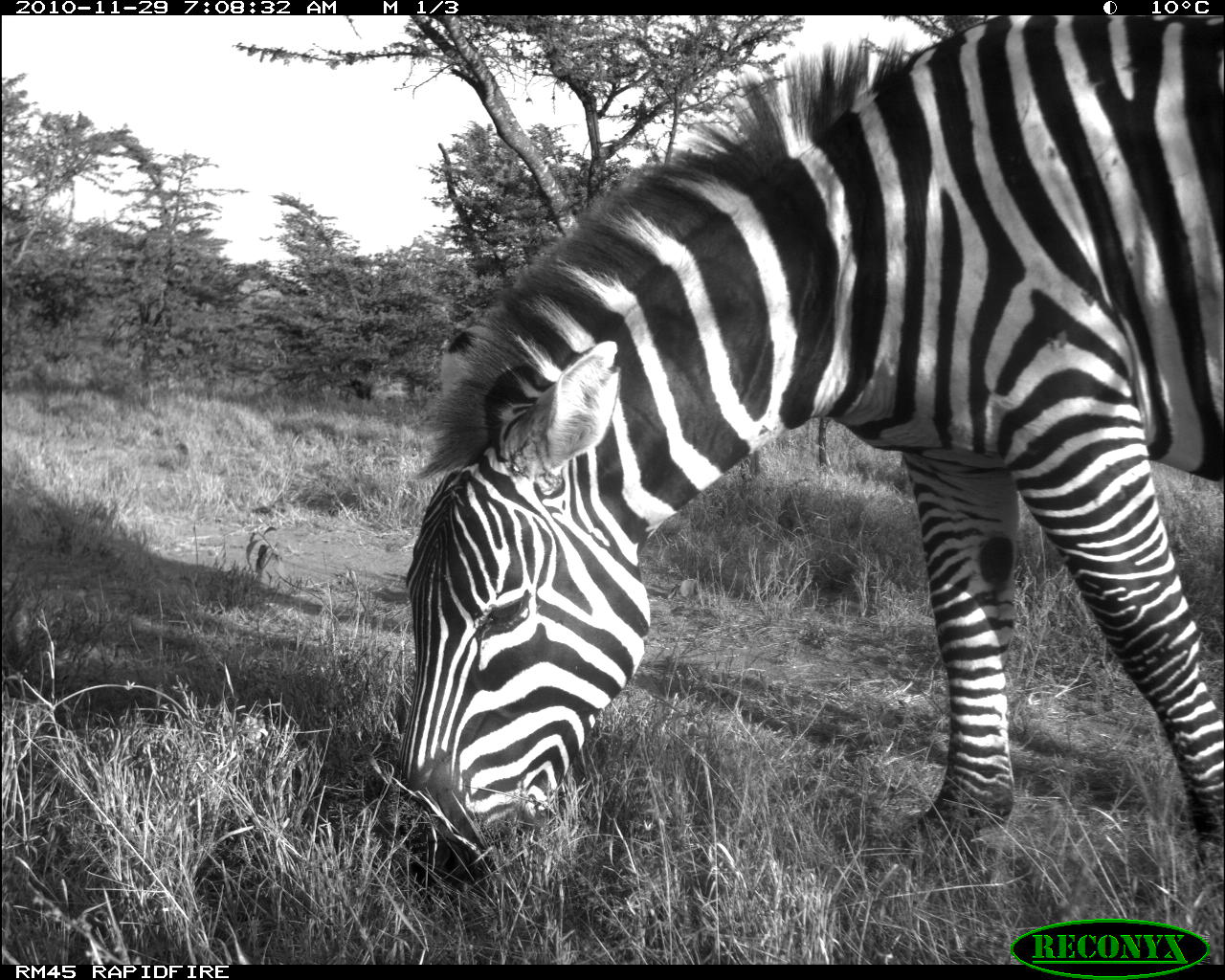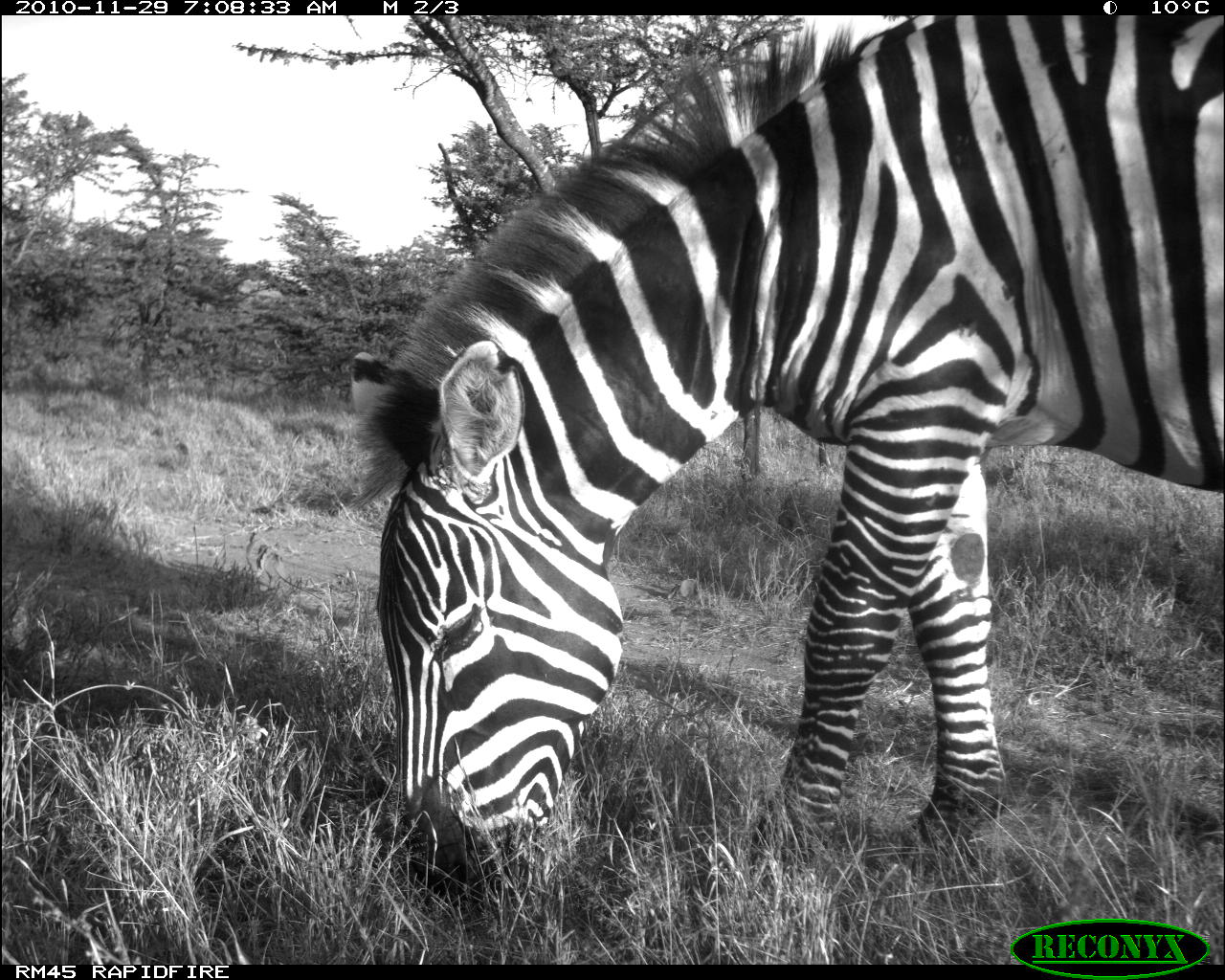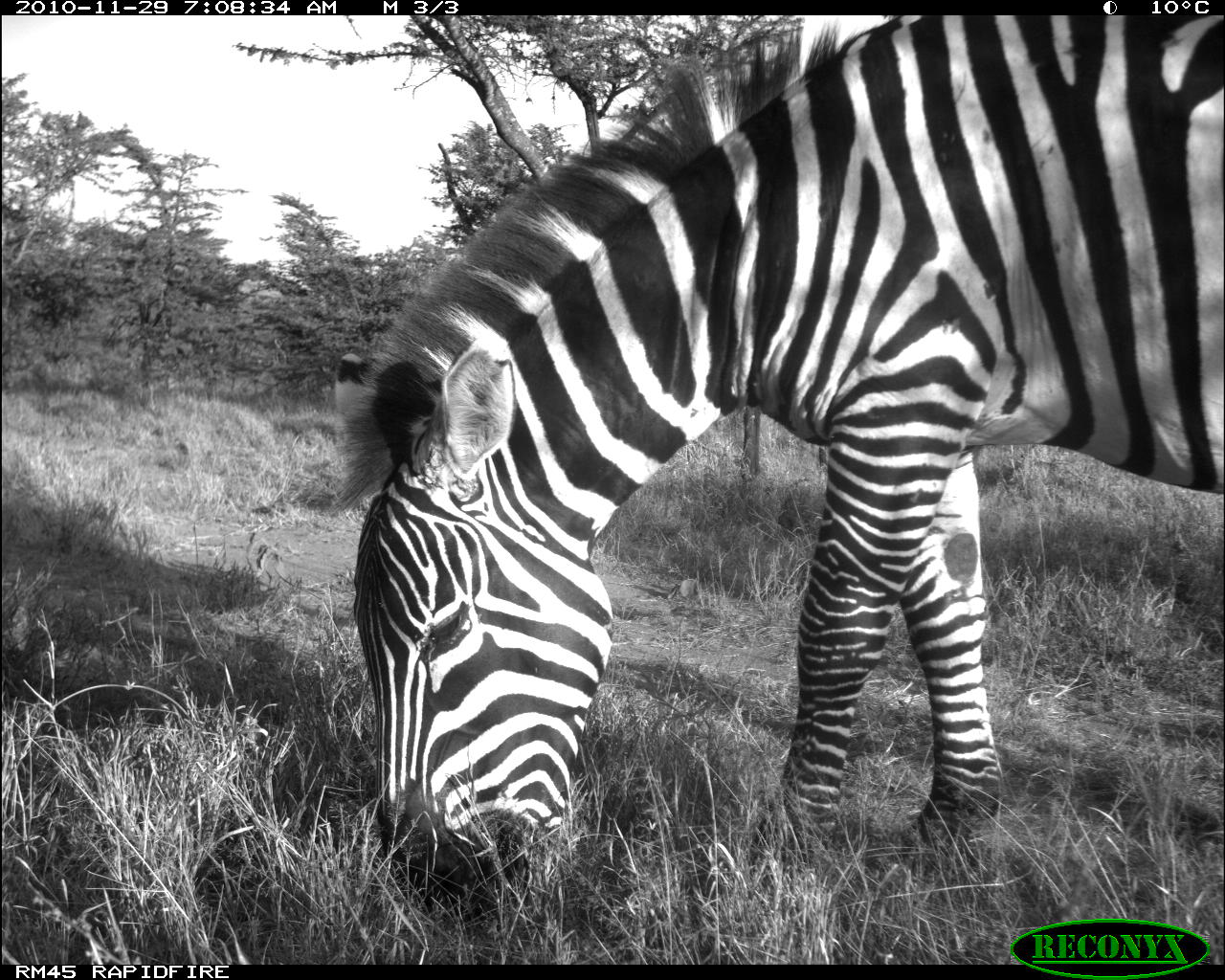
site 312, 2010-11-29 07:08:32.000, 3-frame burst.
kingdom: Animalia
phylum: Chordata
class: Mammalia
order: Perissodactyla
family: Equidae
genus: Equus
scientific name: Equus quagga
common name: plains zebra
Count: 1.